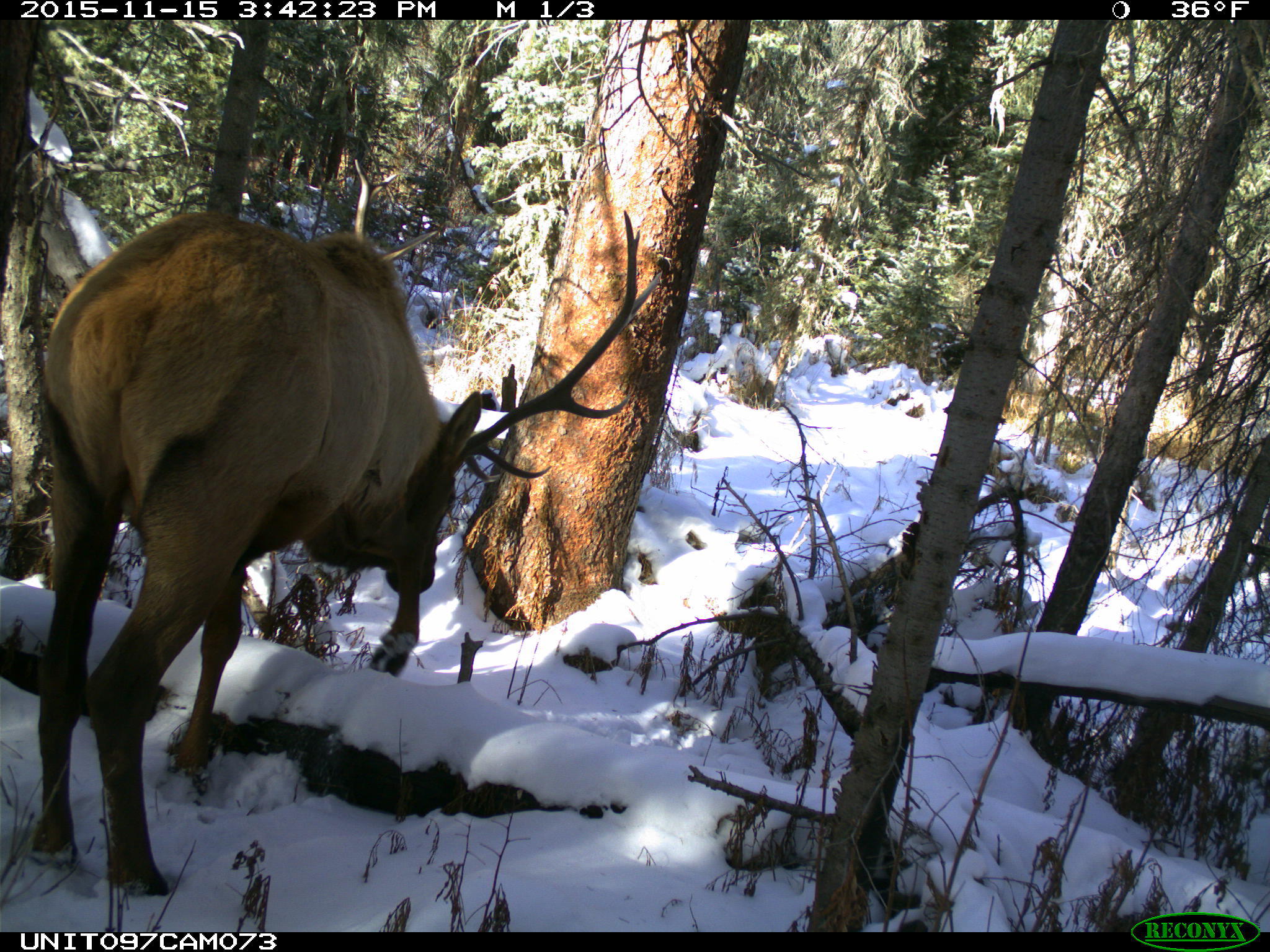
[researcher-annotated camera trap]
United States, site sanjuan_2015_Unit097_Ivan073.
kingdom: Animalia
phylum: Chordata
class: Mammalia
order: Artiodactyla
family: Cervidae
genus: Cervus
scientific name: Cervus elaphus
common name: red deer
Cervus elaphus (red deer).